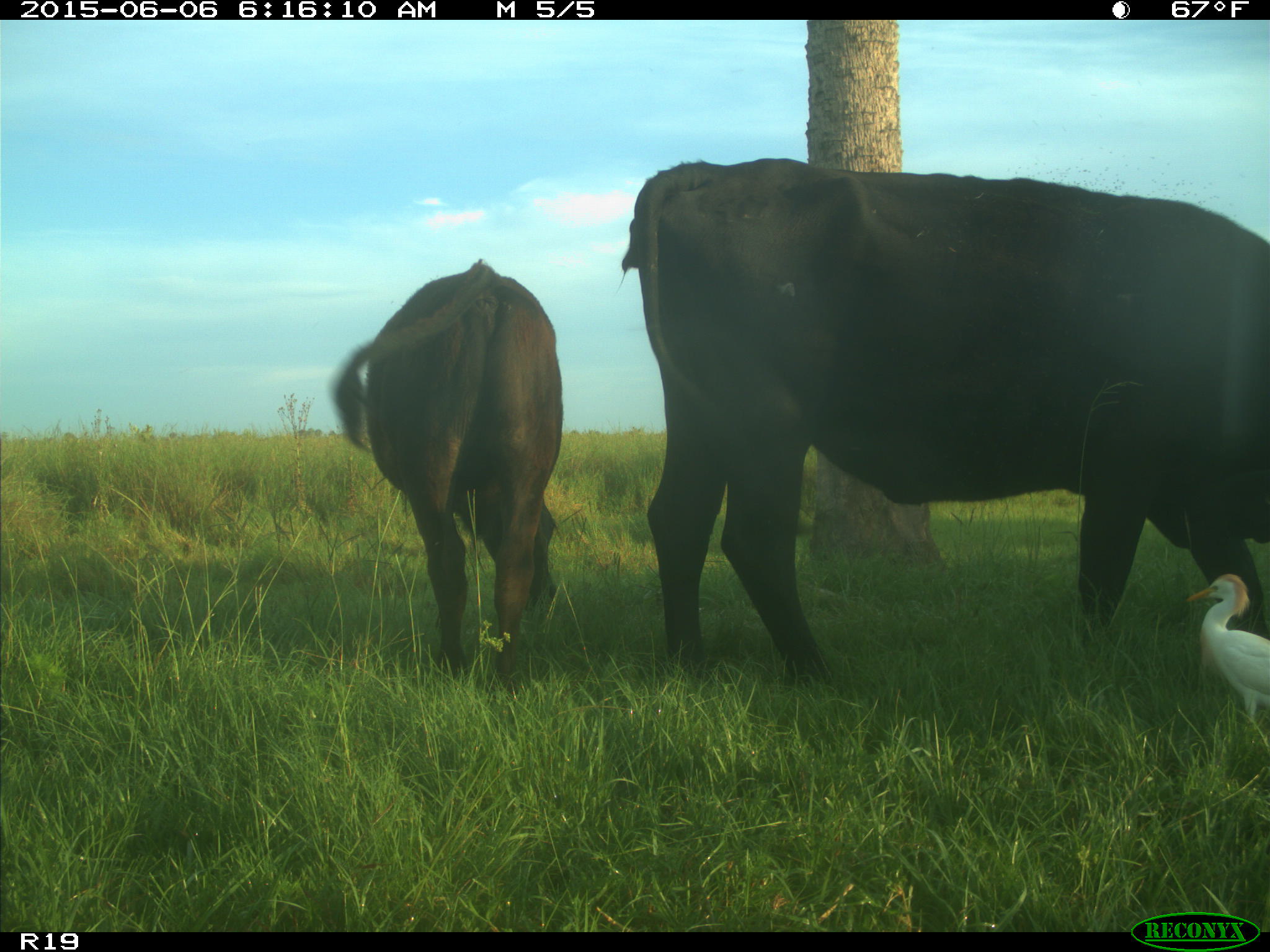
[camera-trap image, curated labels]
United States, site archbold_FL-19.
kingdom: Animalia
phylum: Chordata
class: Mammalia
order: Artiodactyla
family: Bovidae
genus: Bos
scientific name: Bos taurus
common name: domestic cow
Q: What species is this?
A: Bos taurus (domestic cow).